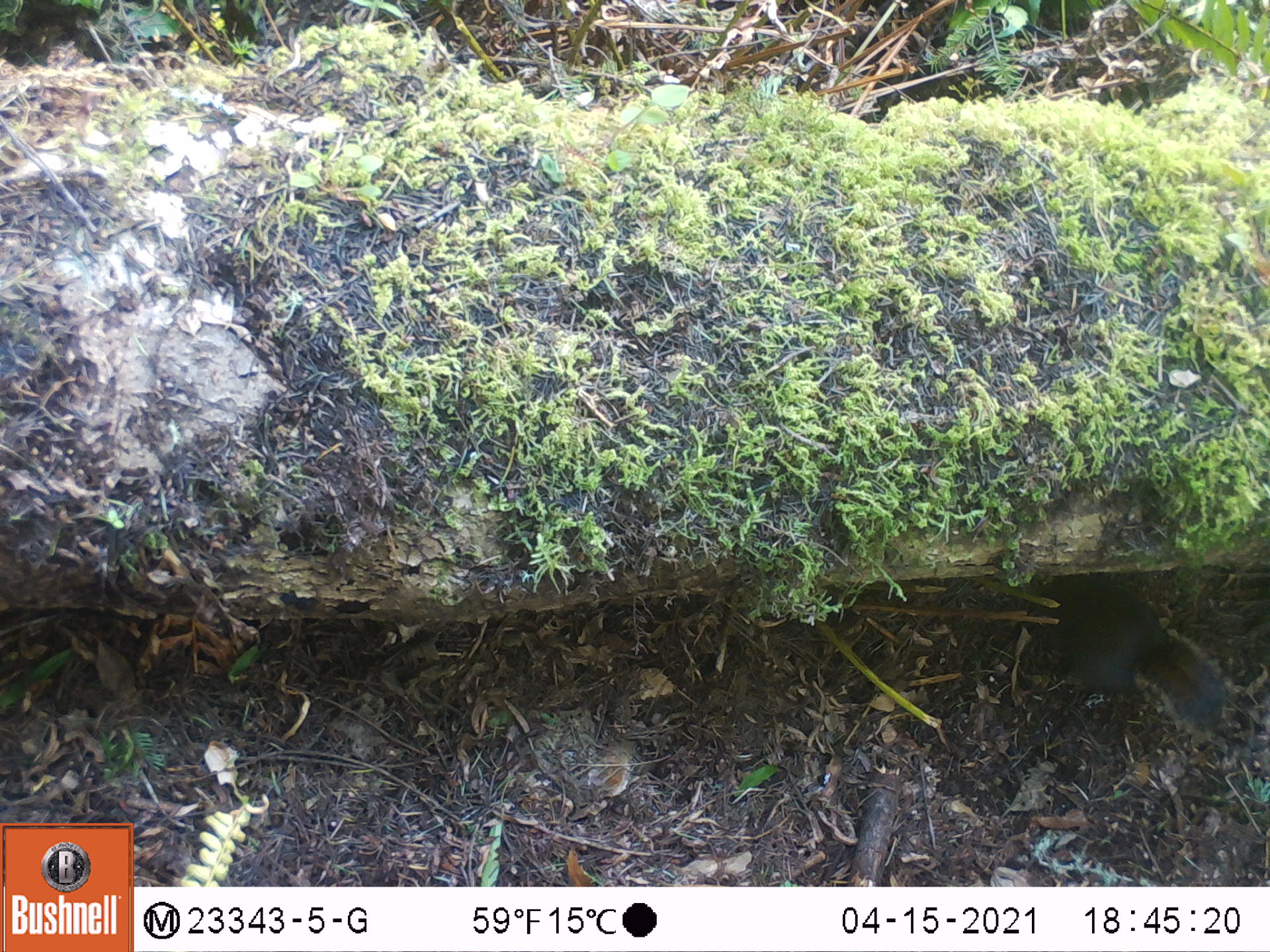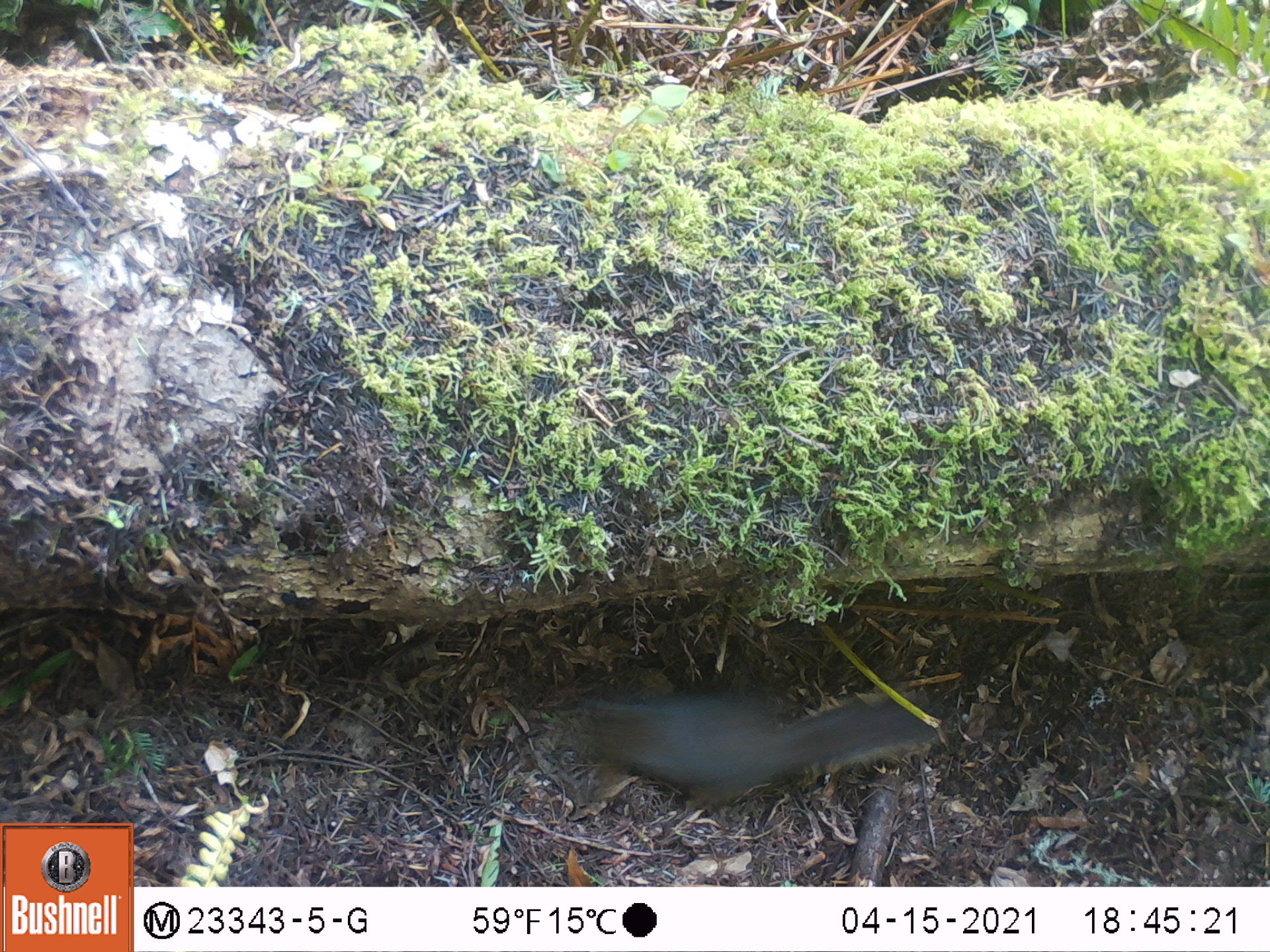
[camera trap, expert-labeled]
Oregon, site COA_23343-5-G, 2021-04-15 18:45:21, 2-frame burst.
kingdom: Animalia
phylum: Chordata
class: Mammalia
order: Rodentia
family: Sciuridae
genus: Tamiasciurus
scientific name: Tamiasciurus douglasii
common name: douglas squirrel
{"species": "douglas squirrel (Tamiasciurus douglasii)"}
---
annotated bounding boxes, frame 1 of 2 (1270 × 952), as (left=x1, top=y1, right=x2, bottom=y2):
douglas squirrel: (left=1034, top=570, right=1230, bottom=745)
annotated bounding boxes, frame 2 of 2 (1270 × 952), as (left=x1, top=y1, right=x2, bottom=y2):
douglas squirrel: (left=559, top=685, right=951, bottom=800)